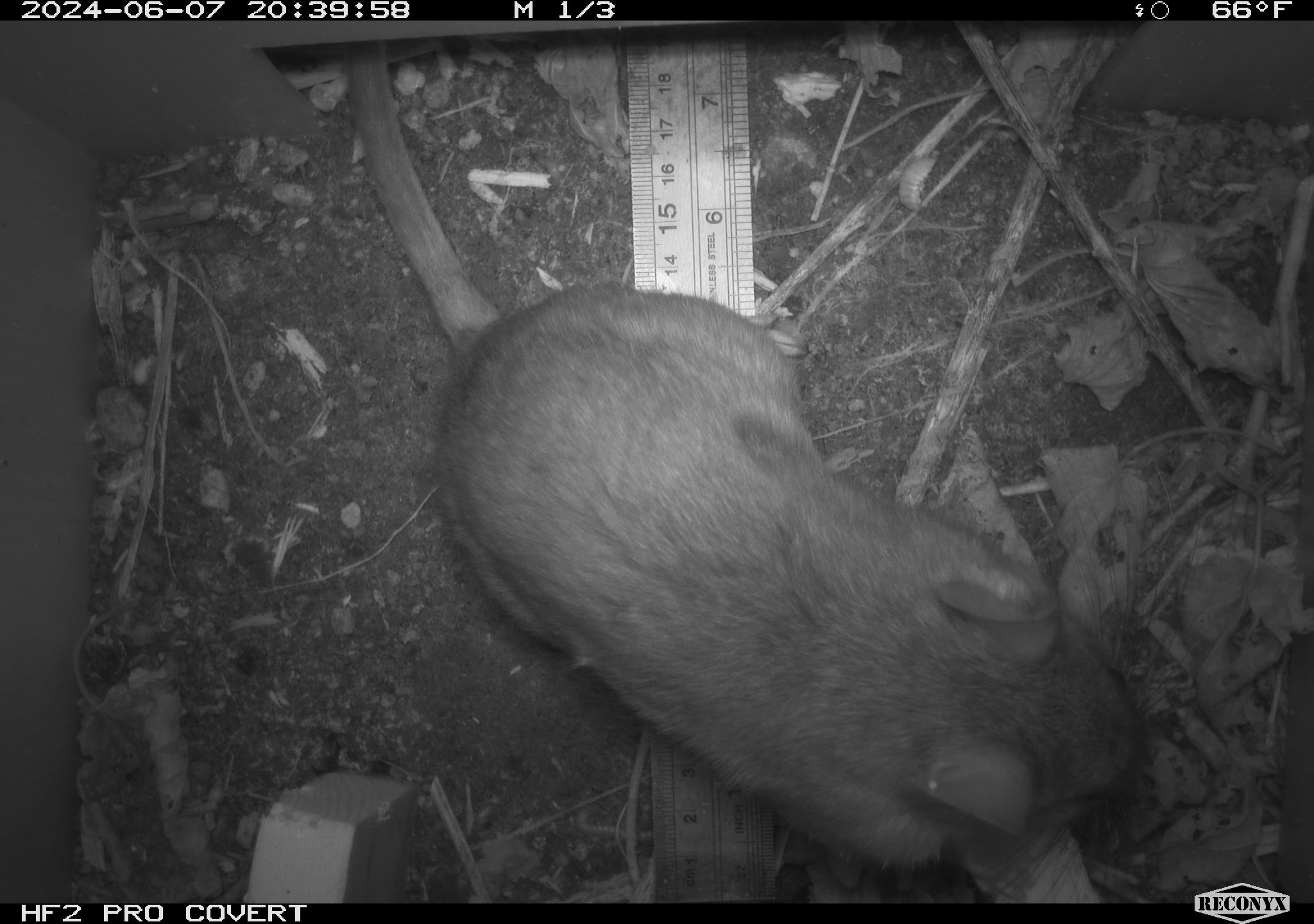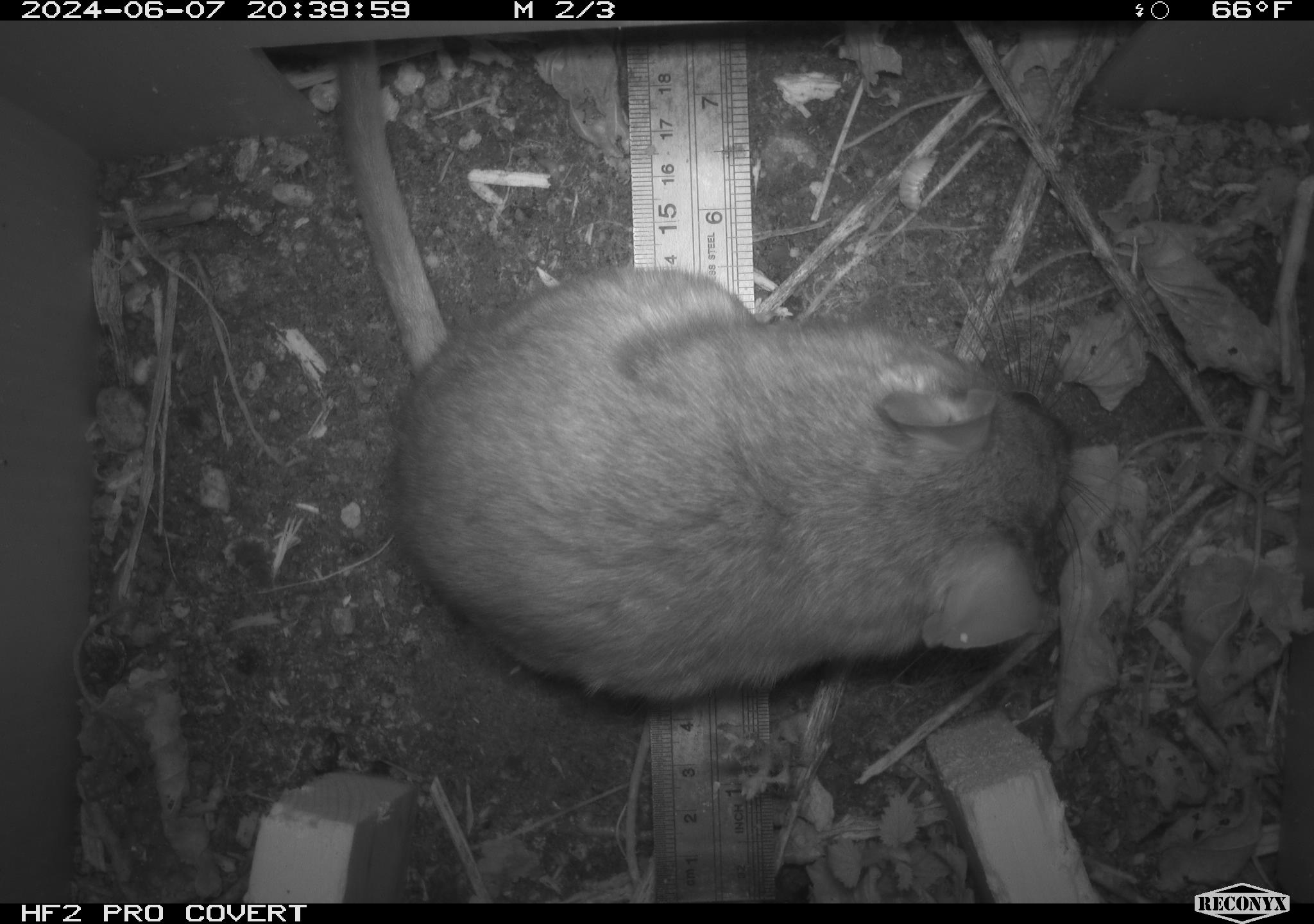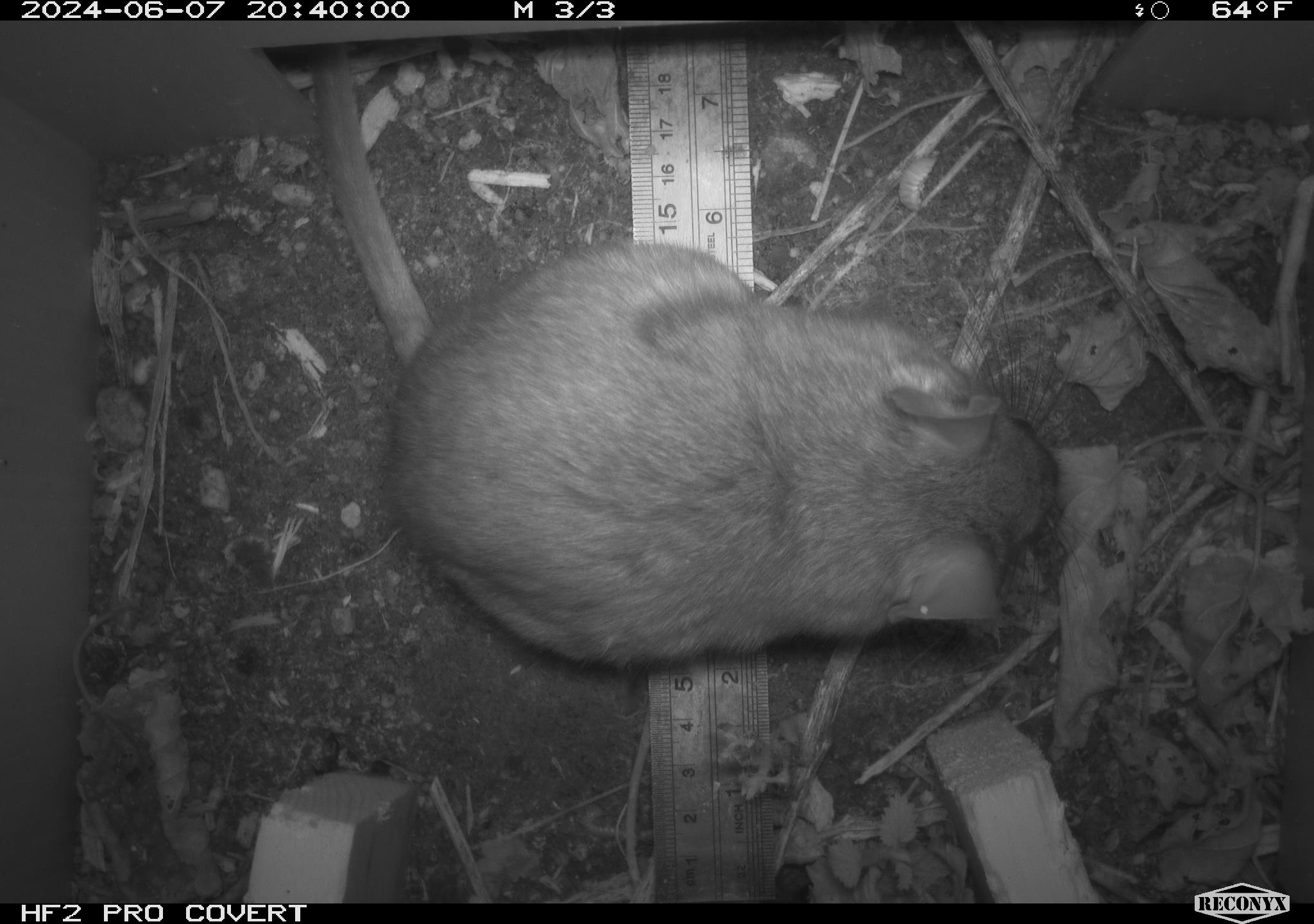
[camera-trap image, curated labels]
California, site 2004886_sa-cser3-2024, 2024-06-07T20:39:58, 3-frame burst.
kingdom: Animalia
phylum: Chordata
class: Mammalia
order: Rodentia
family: Muridae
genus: Rattus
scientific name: Rattus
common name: rat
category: rattus species